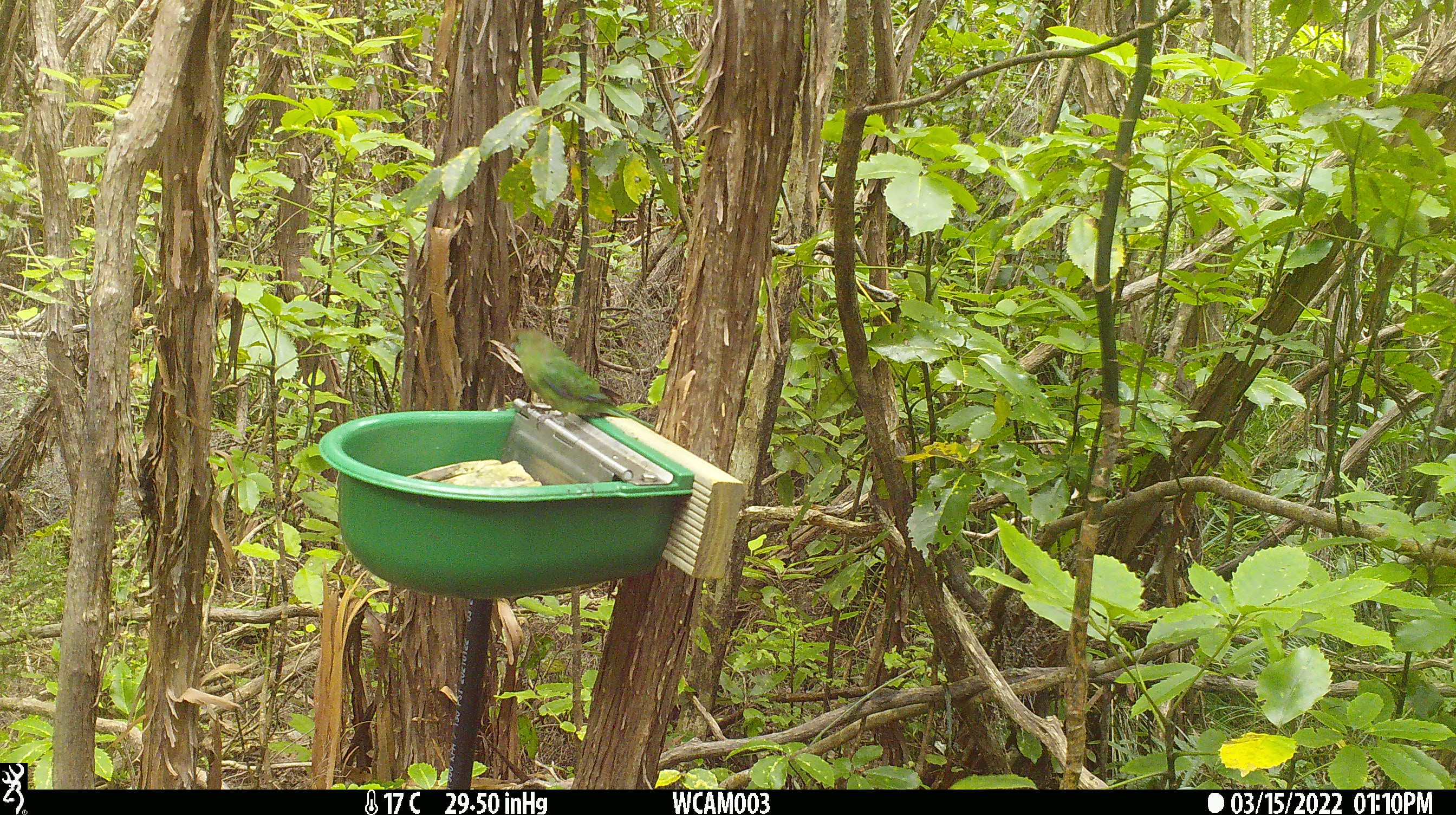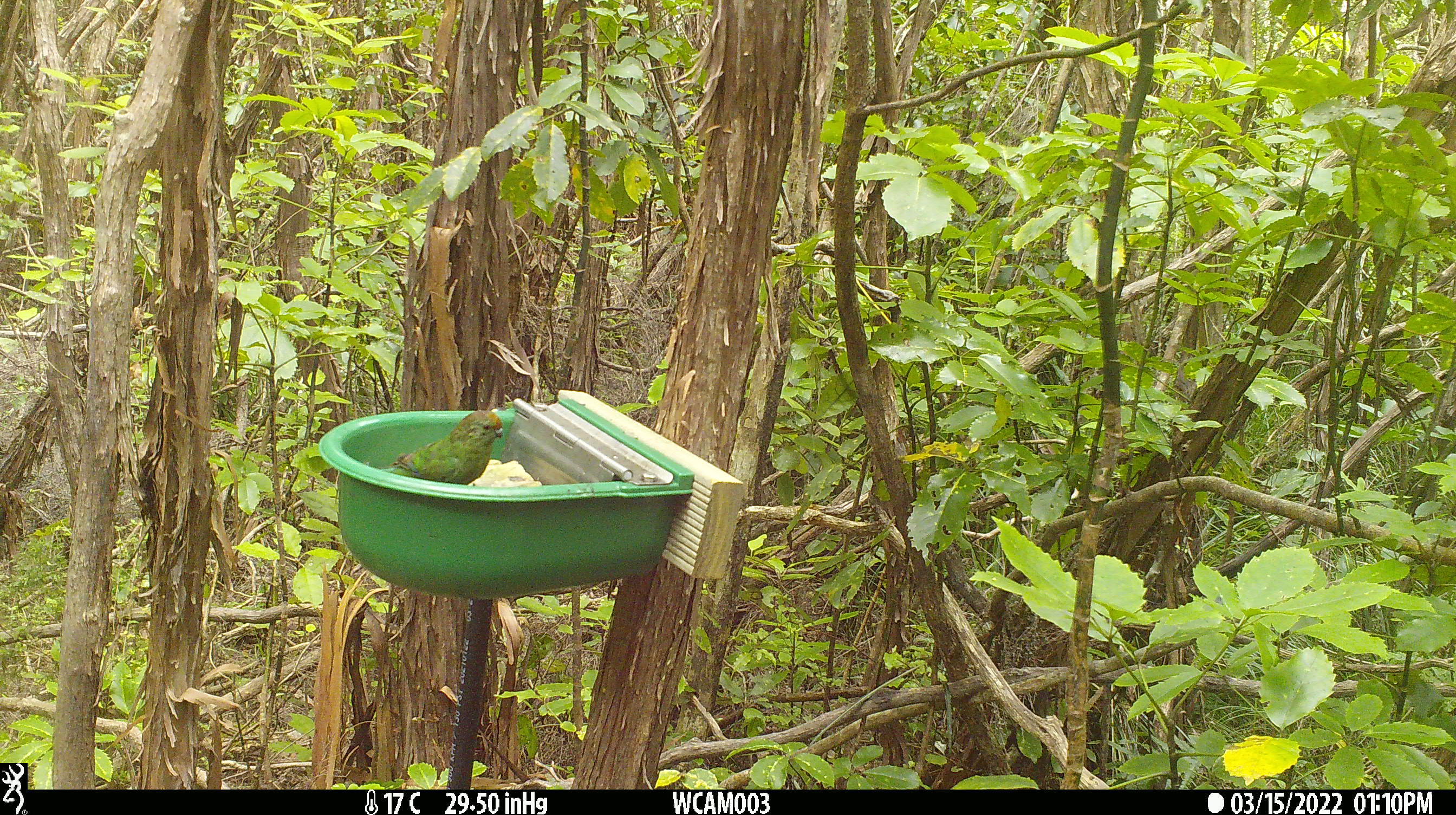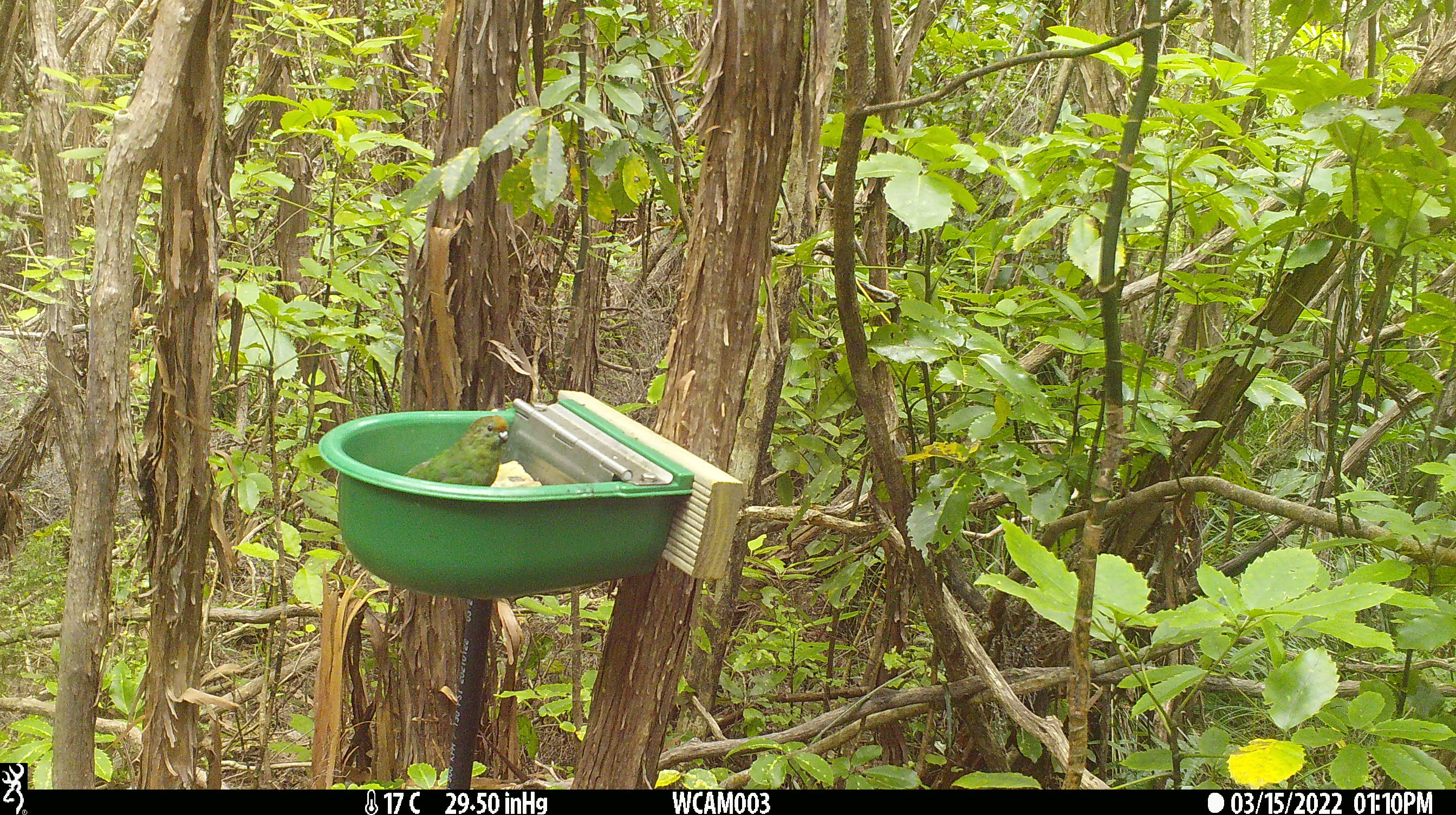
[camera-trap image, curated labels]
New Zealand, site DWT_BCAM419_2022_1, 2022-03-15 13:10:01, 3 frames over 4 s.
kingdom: Animalia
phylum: Chordata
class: Aves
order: Psittaciformes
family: Psittaculidae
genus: Cyanoramphus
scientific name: Cyanoramphus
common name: parakeet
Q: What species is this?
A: Parakeet (Cyanoramphus).